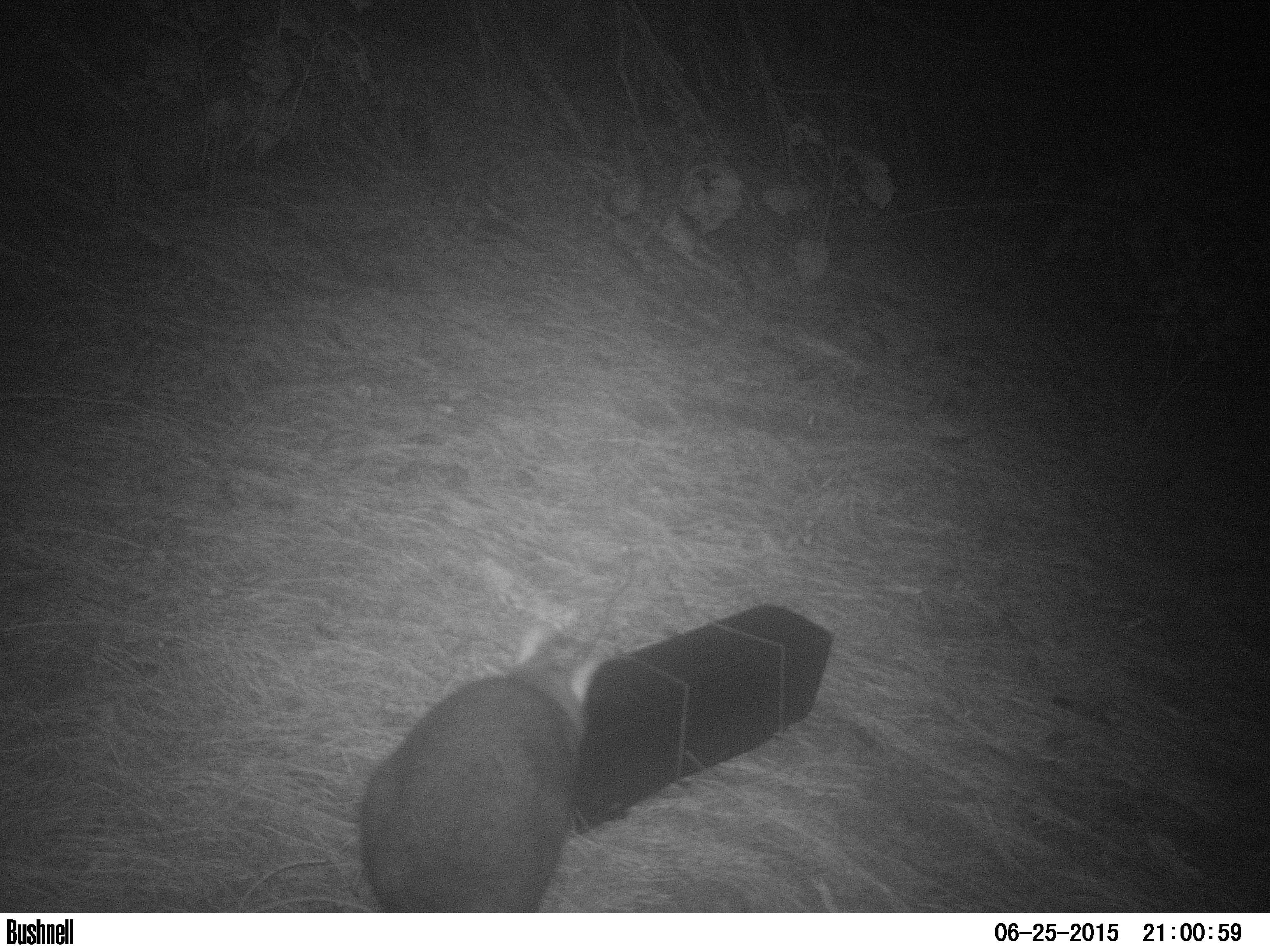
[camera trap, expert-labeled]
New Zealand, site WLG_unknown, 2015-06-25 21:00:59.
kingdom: Animalia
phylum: Chordata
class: Mammalia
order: Diprotodontia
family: Phalangeridae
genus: Trichosurus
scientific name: Trichosurus vulpecula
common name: common brushtail possum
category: possum